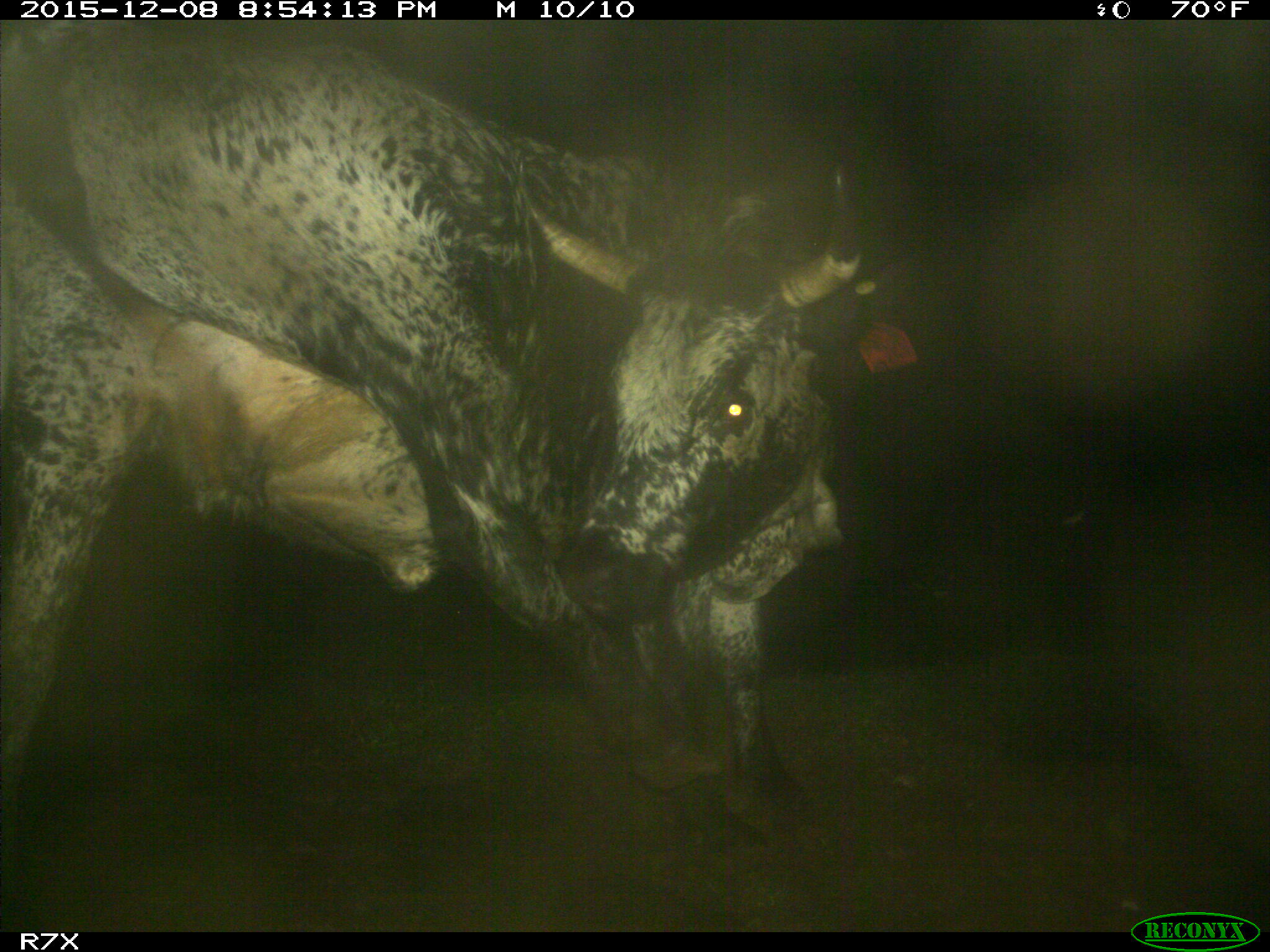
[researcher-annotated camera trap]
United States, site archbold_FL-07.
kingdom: Animalia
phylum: Chordata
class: Mammalia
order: Artiodactyla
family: Bovidae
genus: Bos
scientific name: Bos taurus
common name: domestic cow